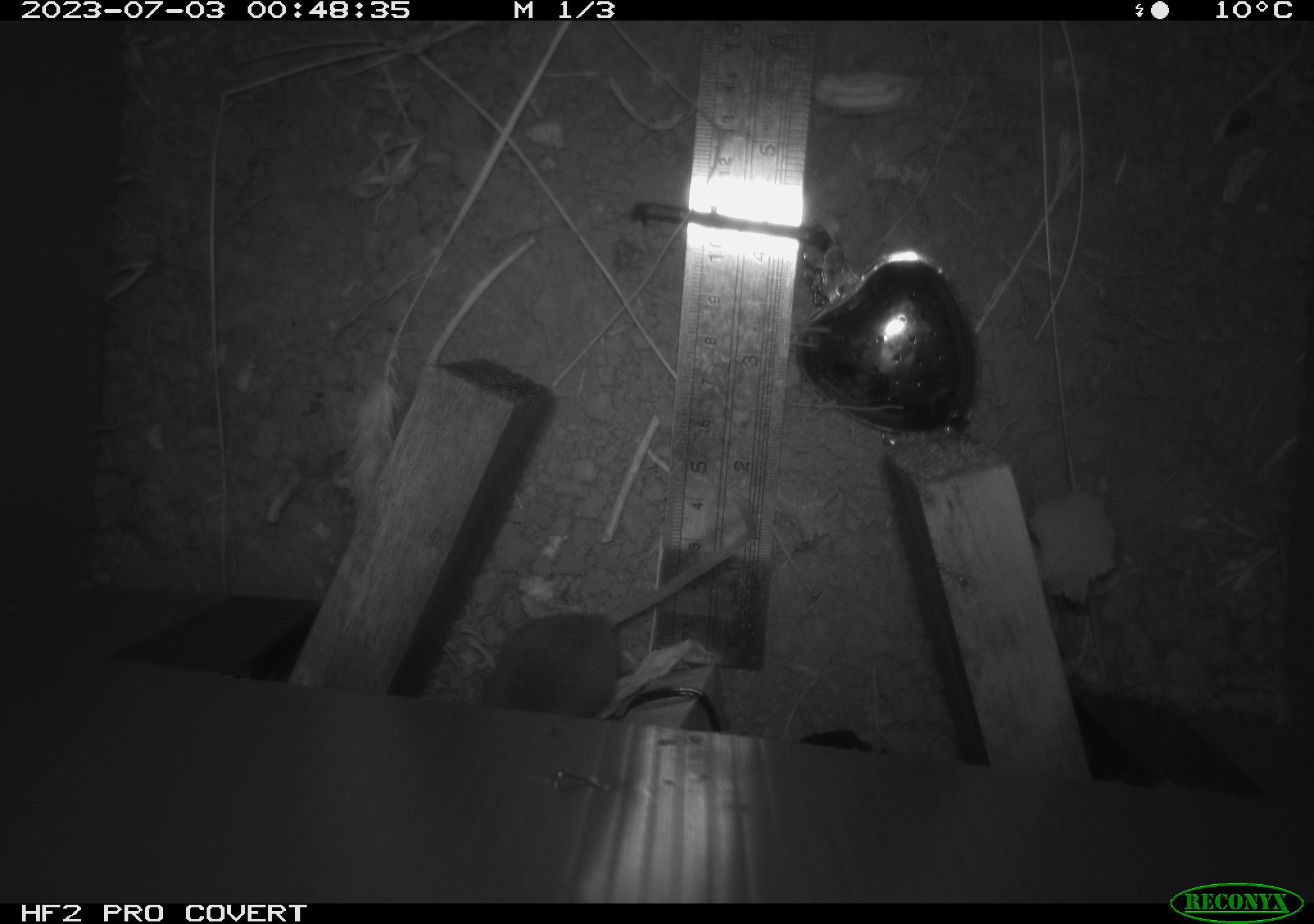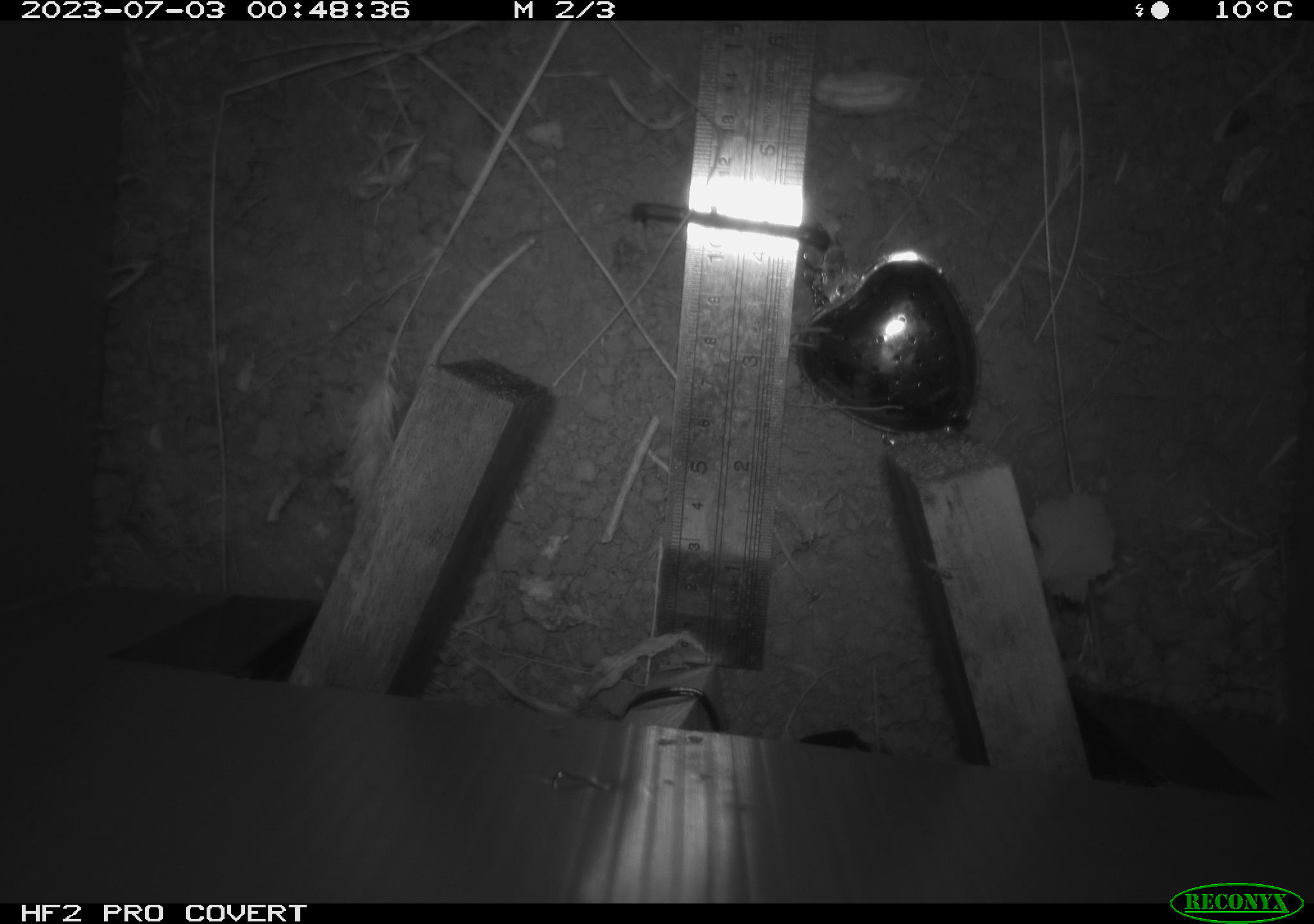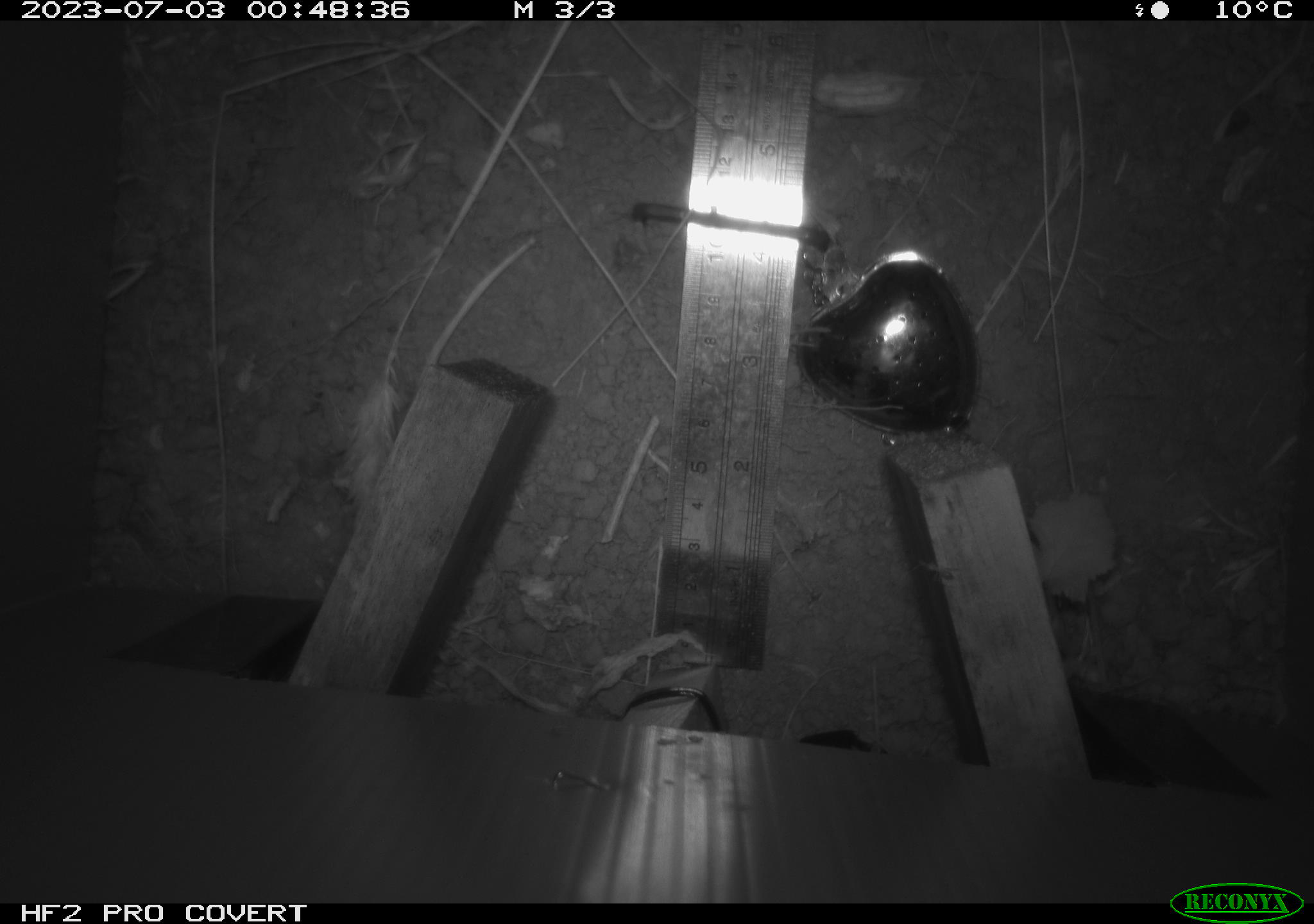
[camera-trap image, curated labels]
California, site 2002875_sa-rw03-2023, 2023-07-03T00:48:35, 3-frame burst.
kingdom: Animalia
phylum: Chordata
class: Mammalia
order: Rodentia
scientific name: Rodentia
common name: mouse species